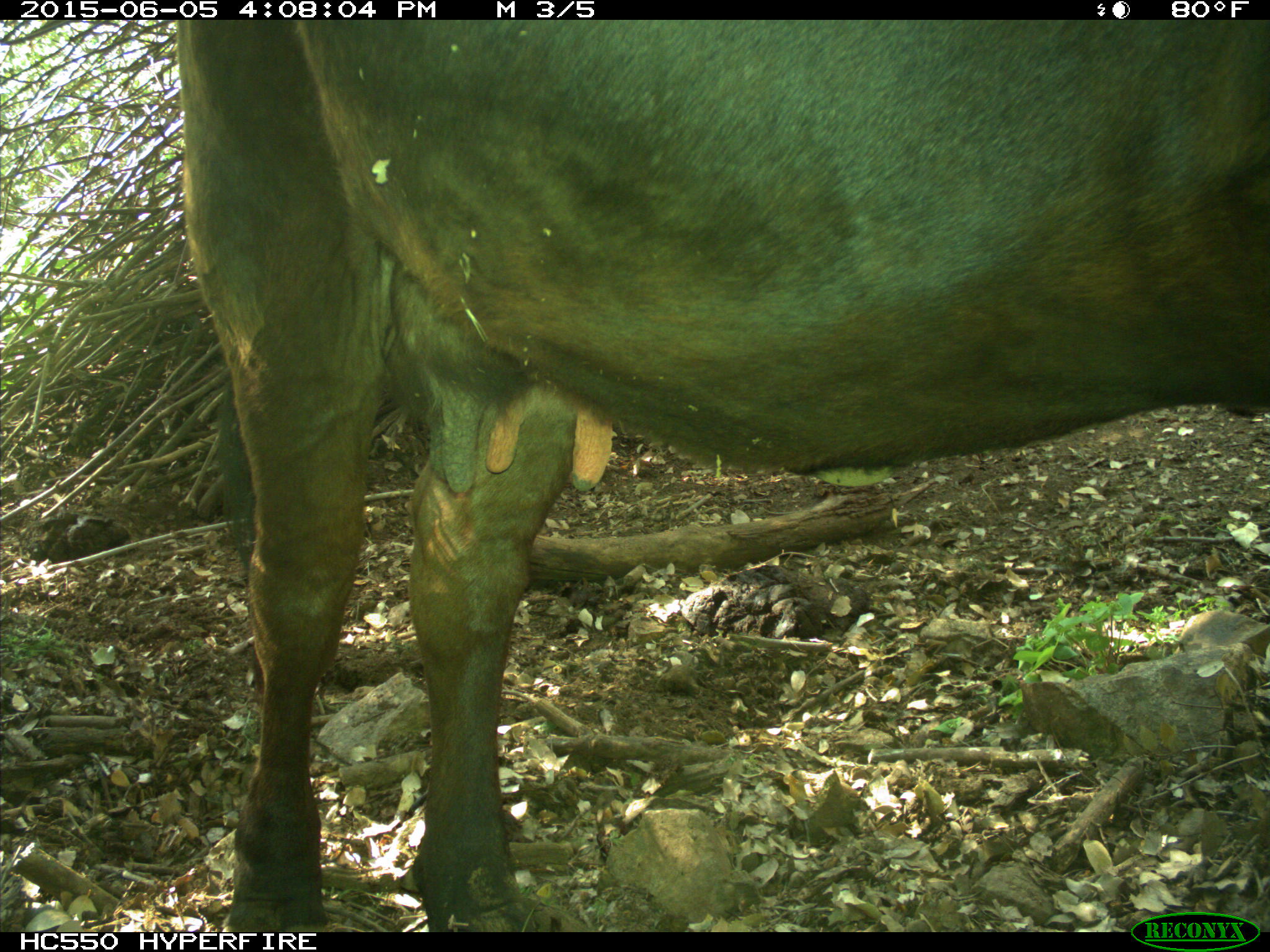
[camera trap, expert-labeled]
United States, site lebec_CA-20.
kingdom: Animalia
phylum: Chordata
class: Mammalia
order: Artiodactyla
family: Bovidae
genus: Bos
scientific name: Bos taurus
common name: domestic cow